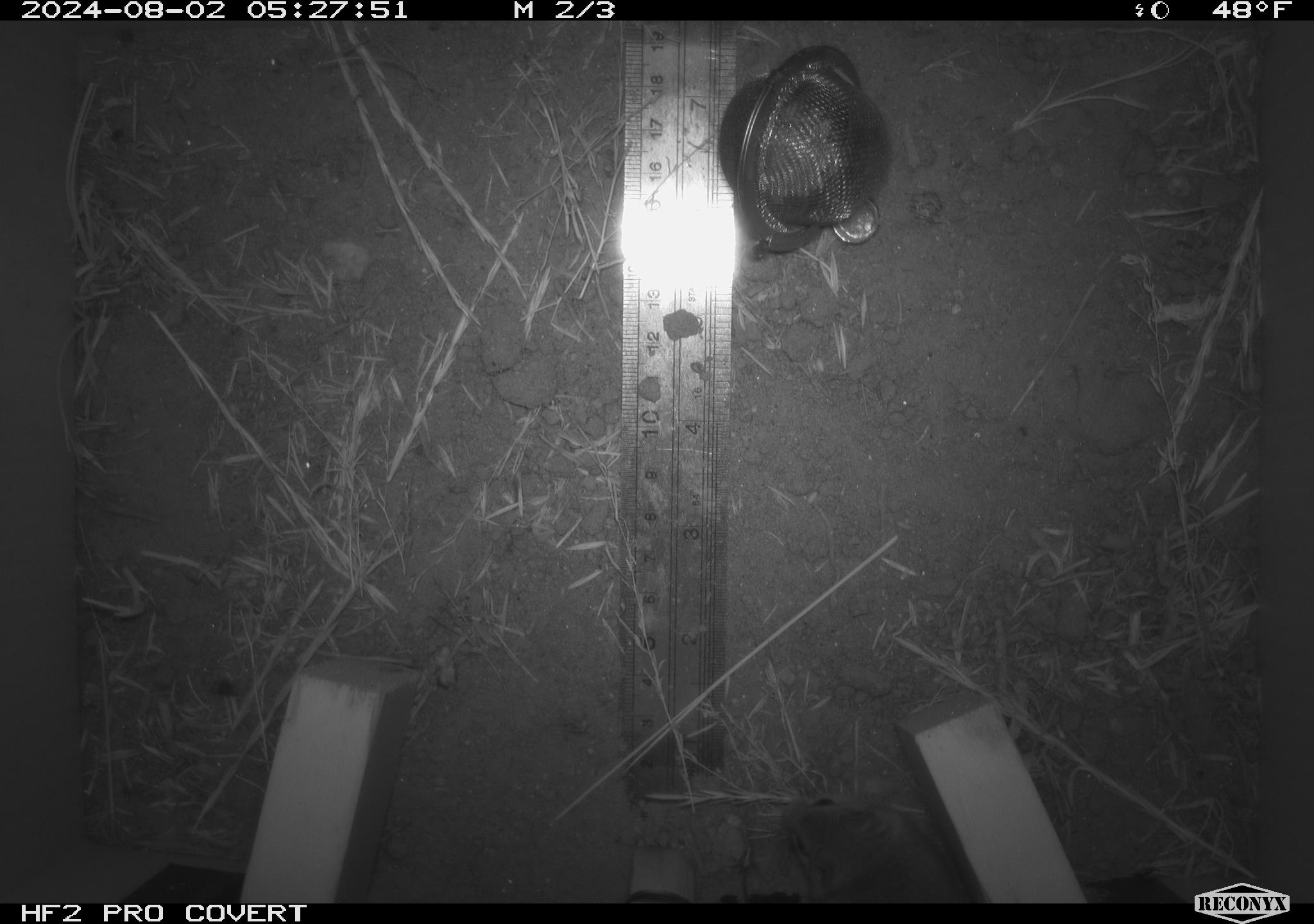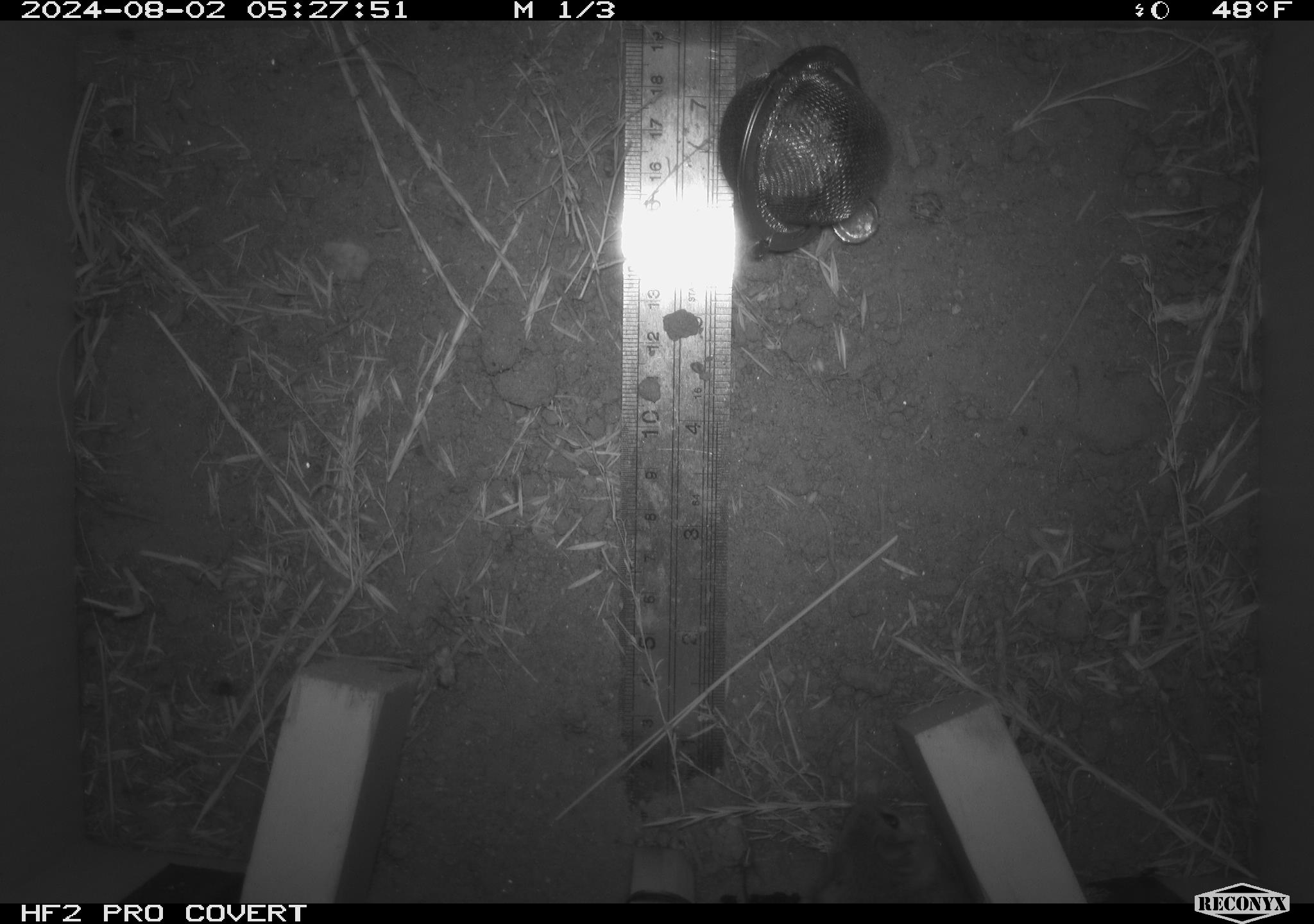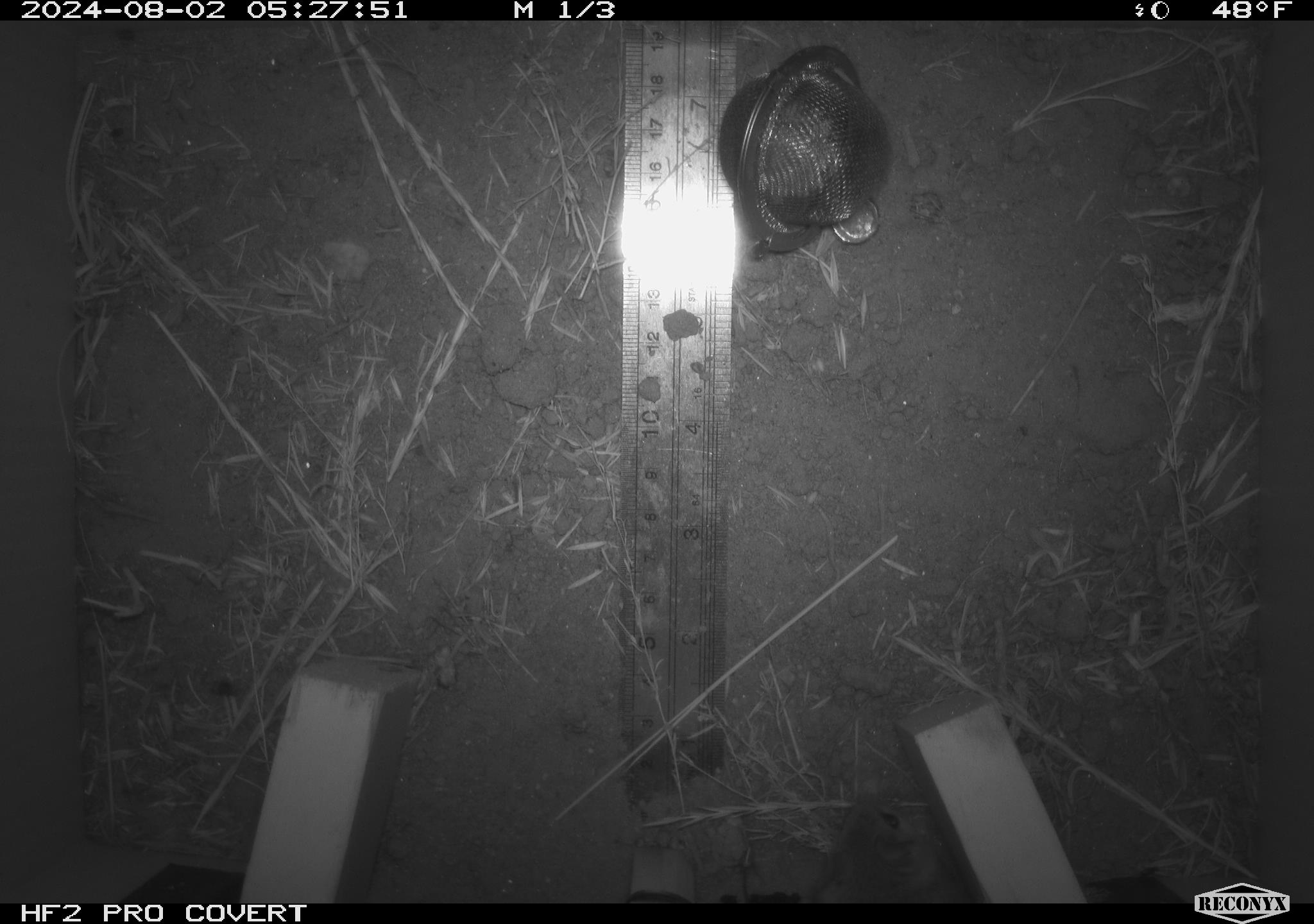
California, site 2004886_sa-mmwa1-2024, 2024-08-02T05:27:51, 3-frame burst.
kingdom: Animalia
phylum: Chordata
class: Mammalia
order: Rodentia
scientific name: Rodentia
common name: mouse species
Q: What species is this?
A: Mouse species (Rodentia).